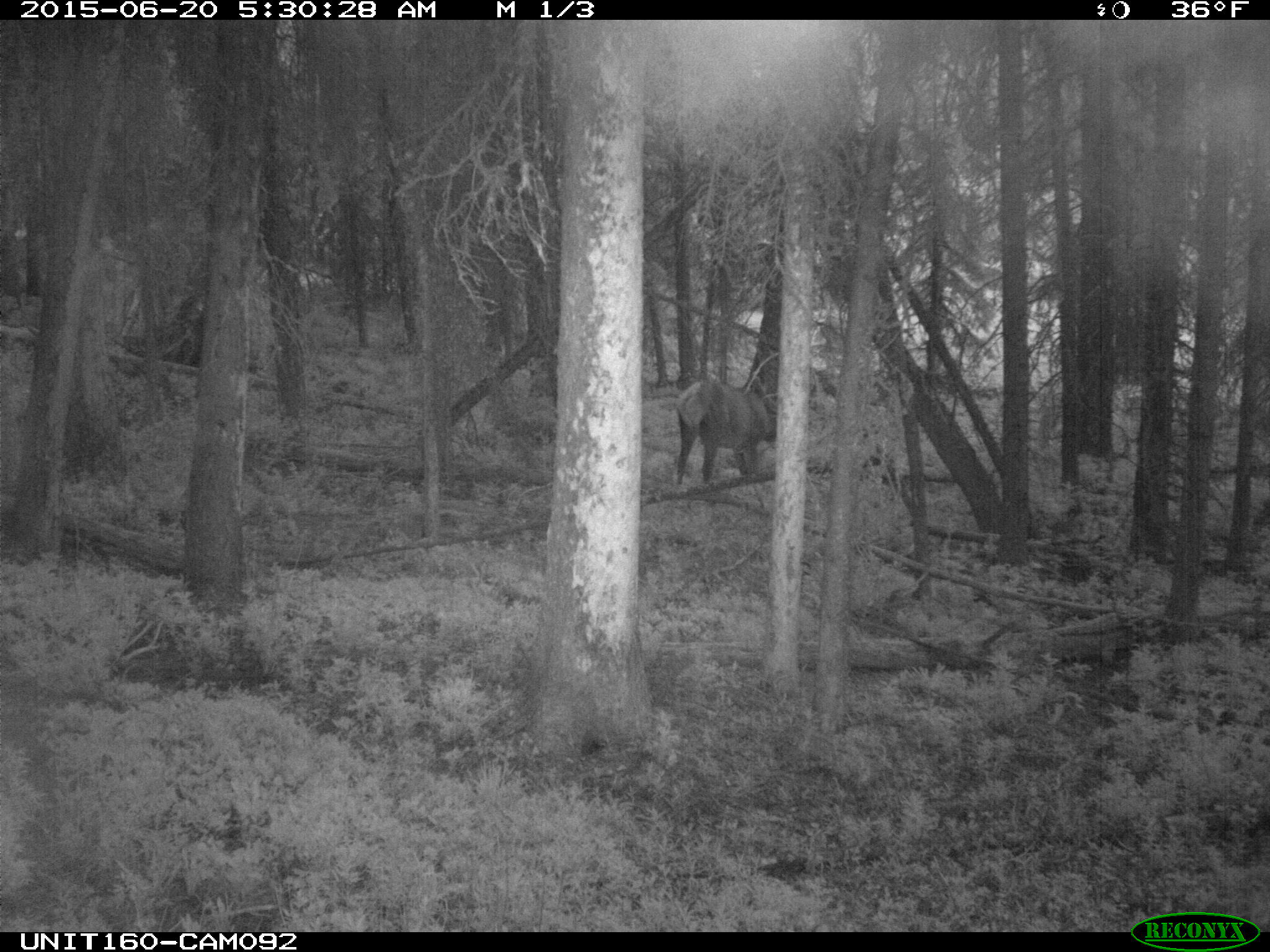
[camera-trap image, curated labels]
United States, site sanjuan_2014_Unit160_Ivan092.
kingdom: Animalia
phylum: Chordata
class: Mammalia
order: Artiodactyla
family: Cervidae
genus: Cervus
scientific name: Cervus elaphus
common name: red deer